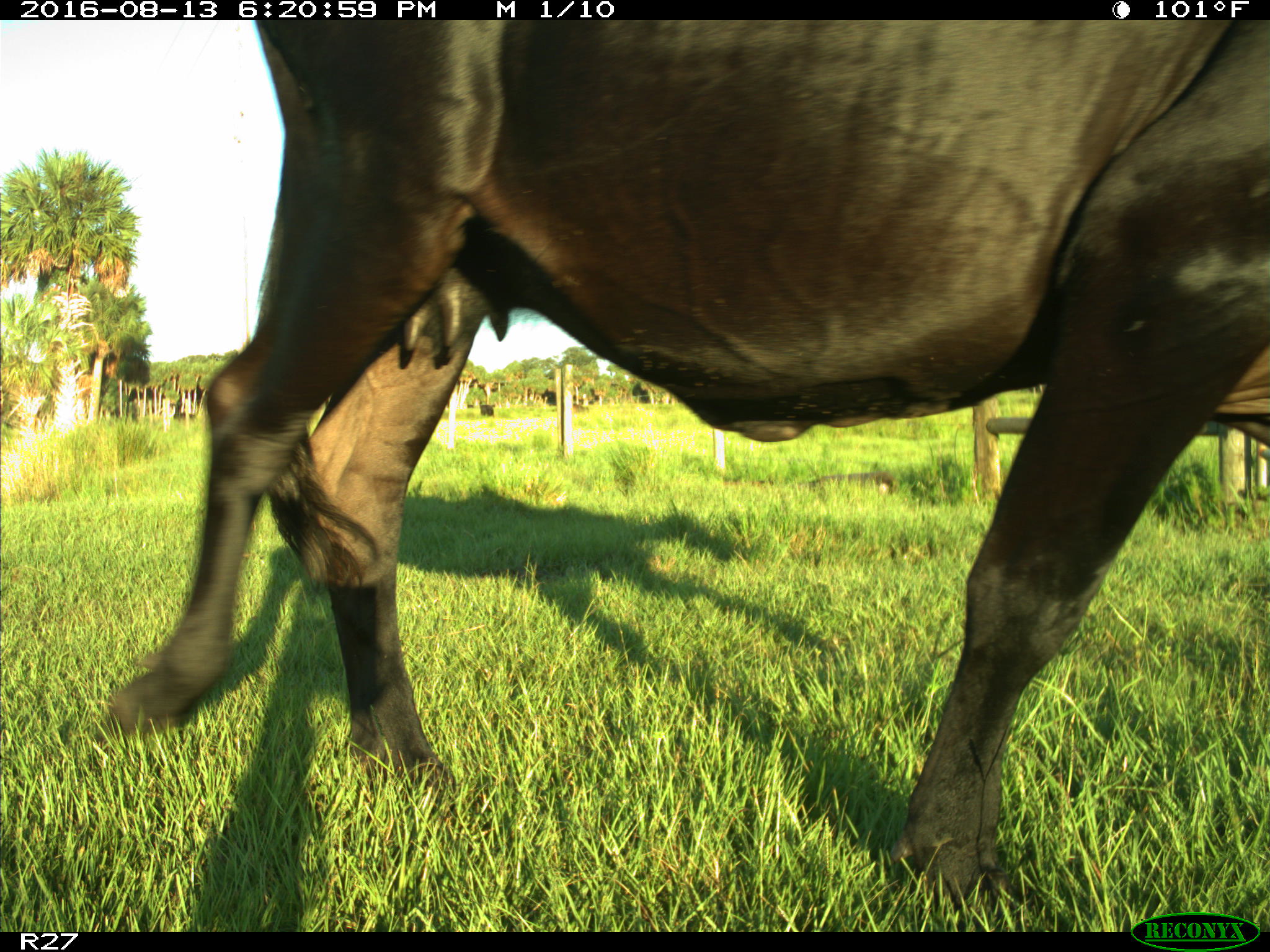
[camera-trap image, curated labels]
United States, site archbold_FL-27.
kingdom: Animalia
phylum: Chordata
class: Mammalia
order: Artiodactyla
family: Bovidae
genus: Bos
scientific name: Bos taurus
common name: domestic cow